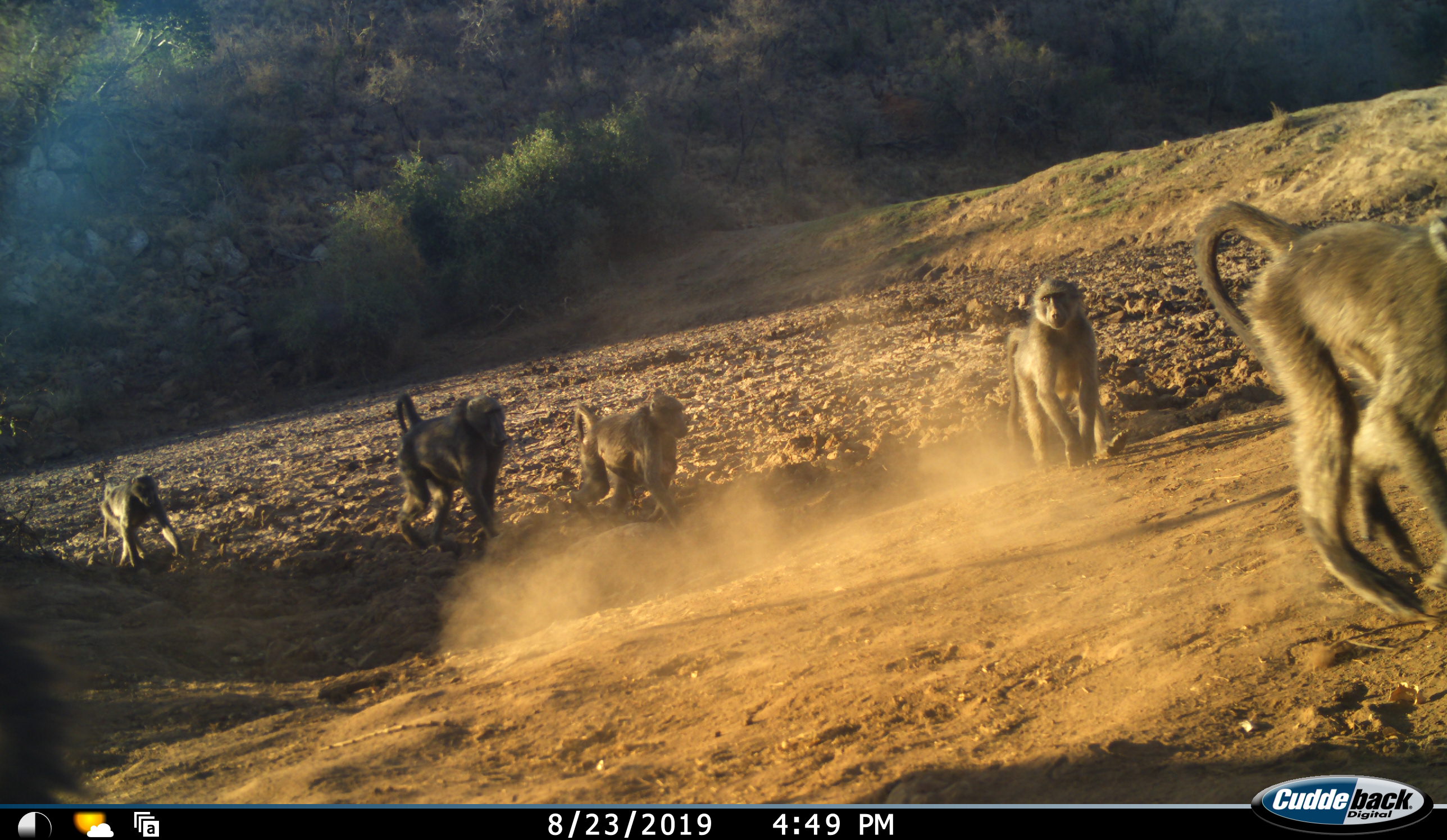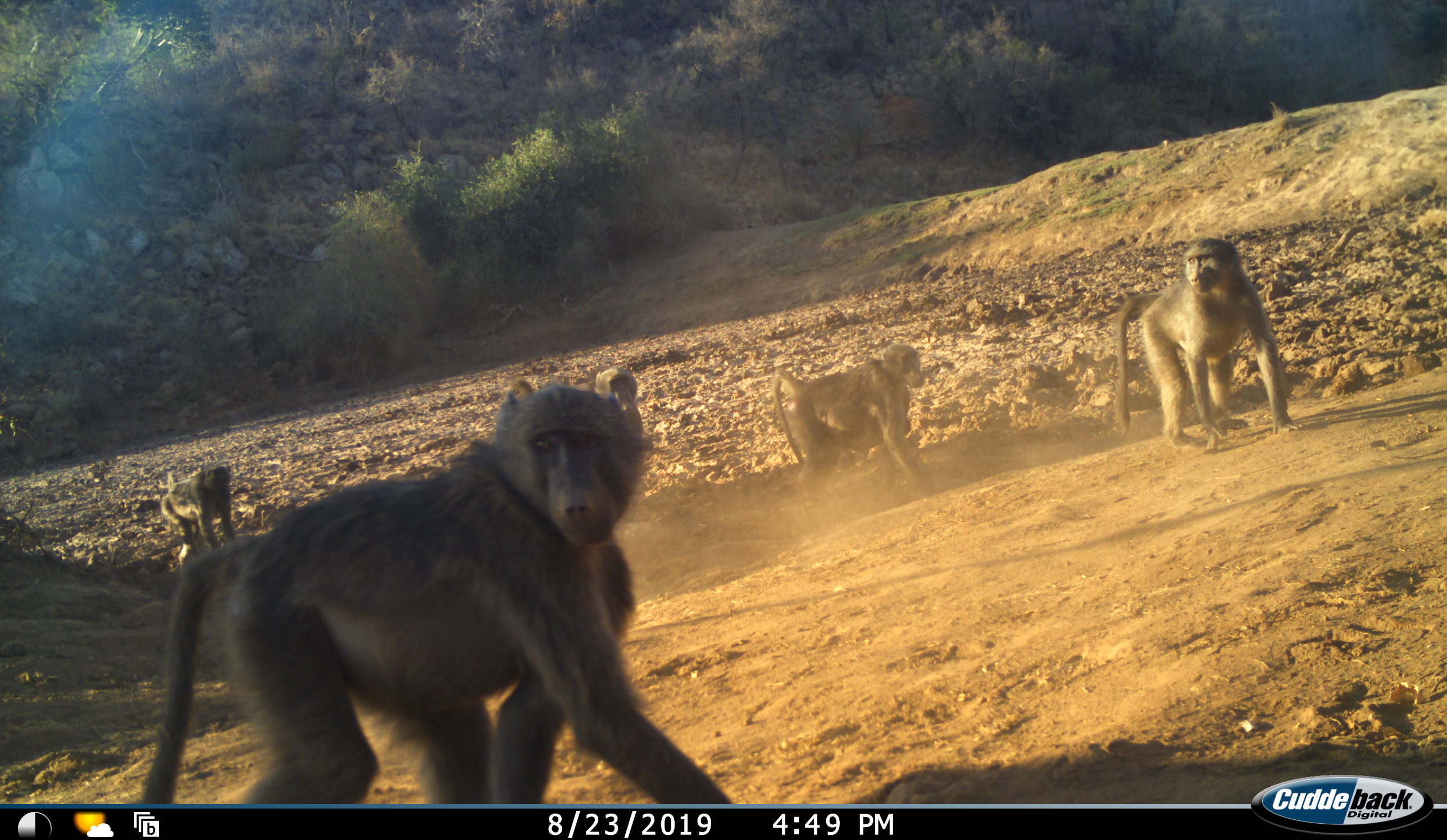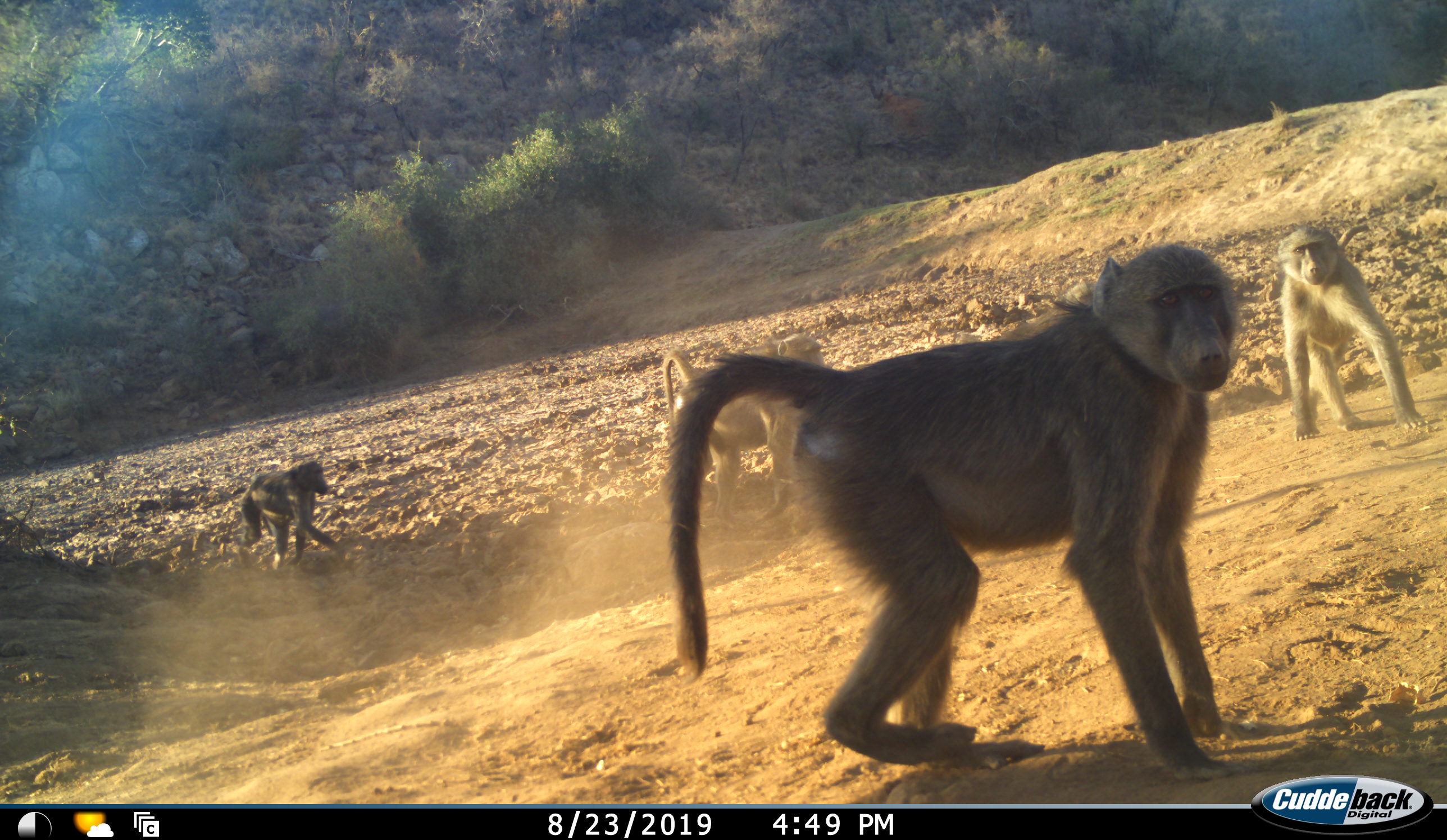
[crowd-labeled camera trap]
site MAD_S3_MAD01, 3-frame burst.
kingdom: Animalia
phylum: Chordata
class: Mammalia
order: Primates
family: Cercopithecidae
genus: Papio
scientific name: Papio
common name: baboon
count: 6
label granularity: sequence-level